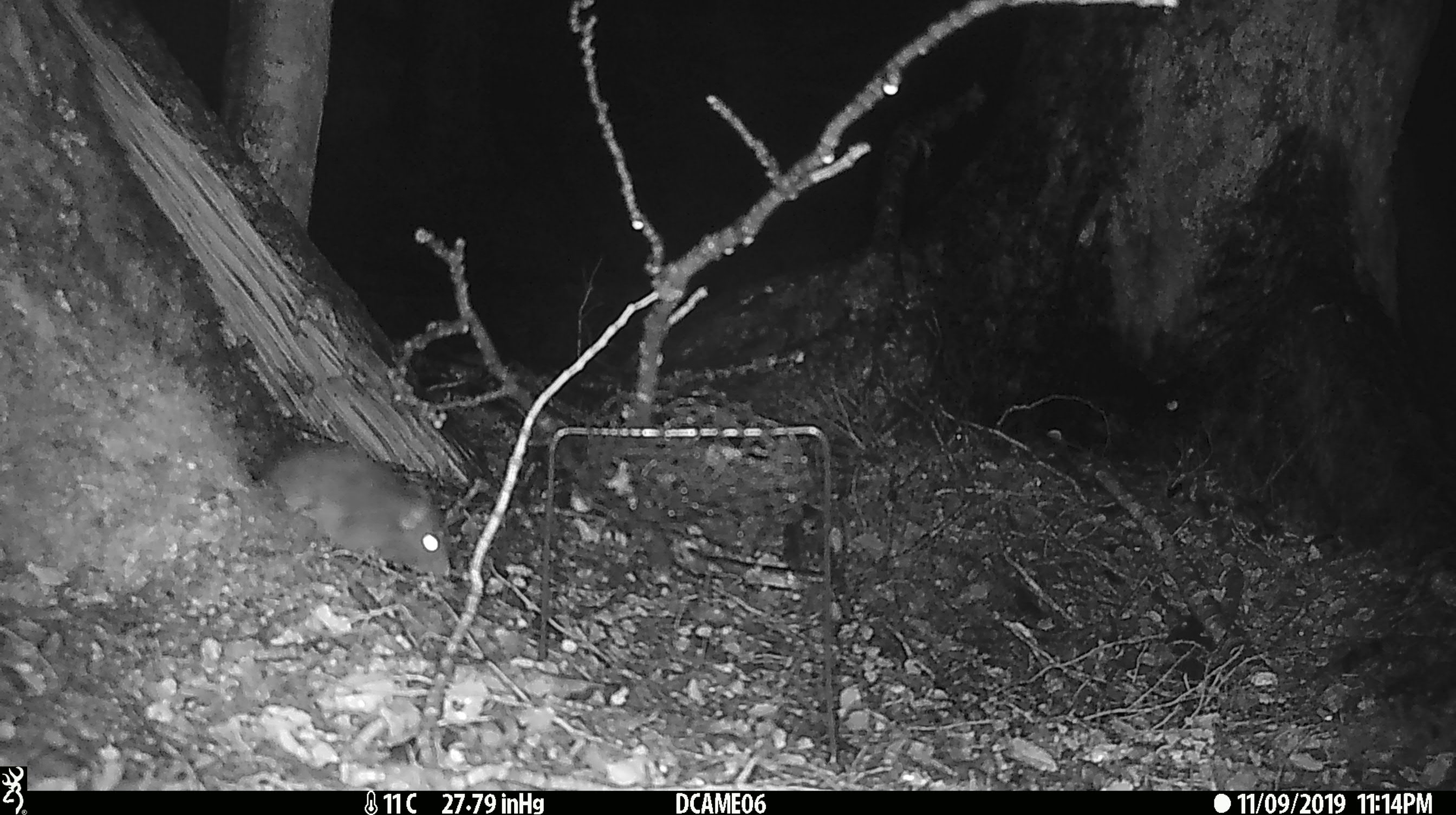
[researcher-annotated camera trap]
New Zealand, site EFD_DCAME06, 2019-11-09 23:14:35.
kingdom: Animalia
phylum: Chordata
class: Mammalia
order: Rodentia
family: Muridae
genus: Rattus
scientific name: Rattus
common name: rat